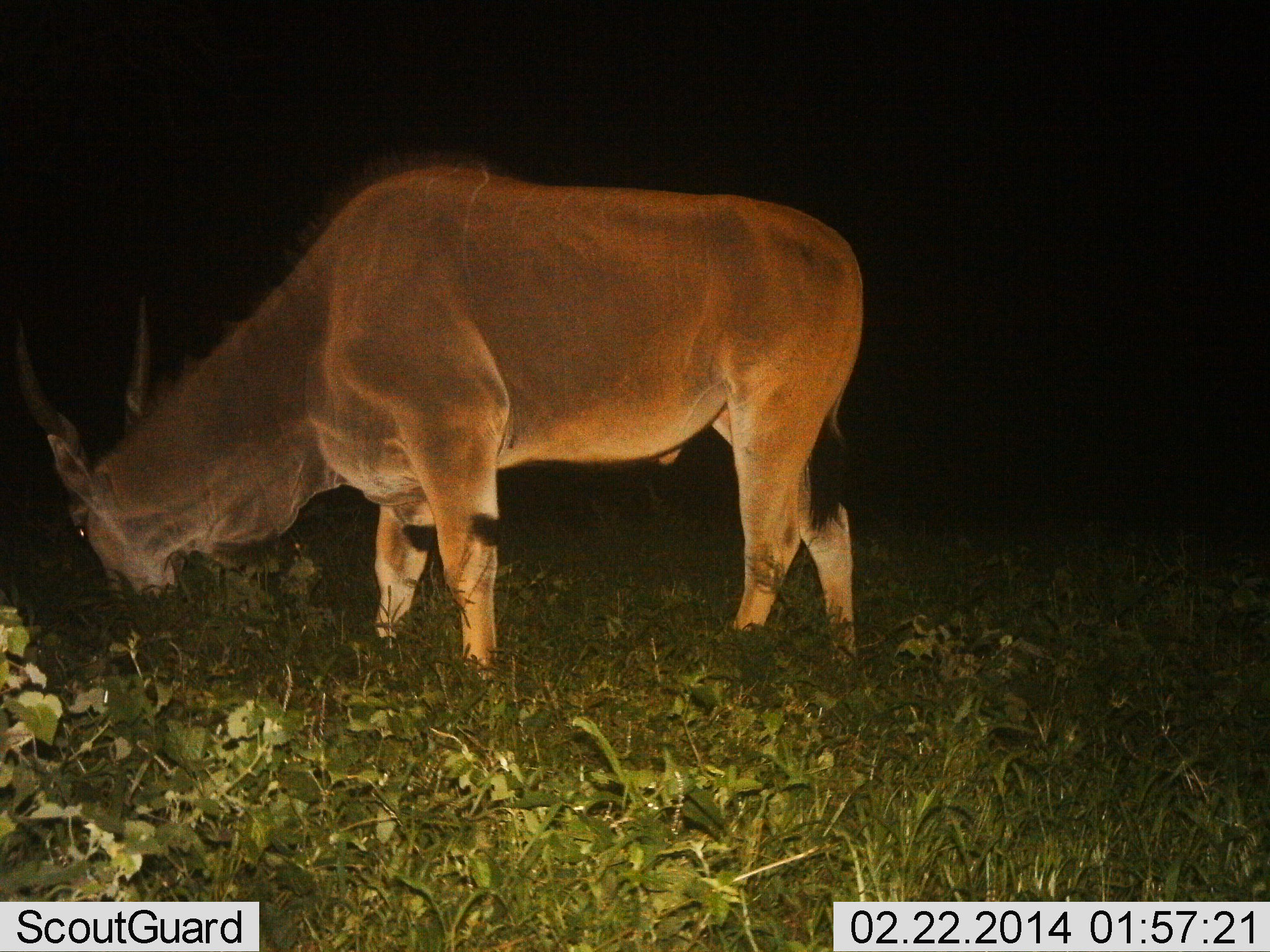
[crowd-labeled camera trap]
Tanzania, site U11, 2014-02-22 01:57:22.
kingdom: Animalia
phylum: Chordata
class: Mammalia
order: Artiodactyla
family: Bovidae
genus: Tragelaphus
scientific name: Tragelaphus oryx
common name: eland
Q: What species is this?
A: Eland (Tragelaphus oryx).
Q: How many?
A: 1.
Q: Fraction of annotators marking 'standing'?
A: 11%.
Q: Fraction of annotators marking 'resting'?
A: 0%.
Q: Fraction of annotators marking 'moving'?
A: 0%.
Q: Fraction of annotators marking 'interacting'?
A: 0%.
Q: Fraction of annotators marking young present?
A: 0%.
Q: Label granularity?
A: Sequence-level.